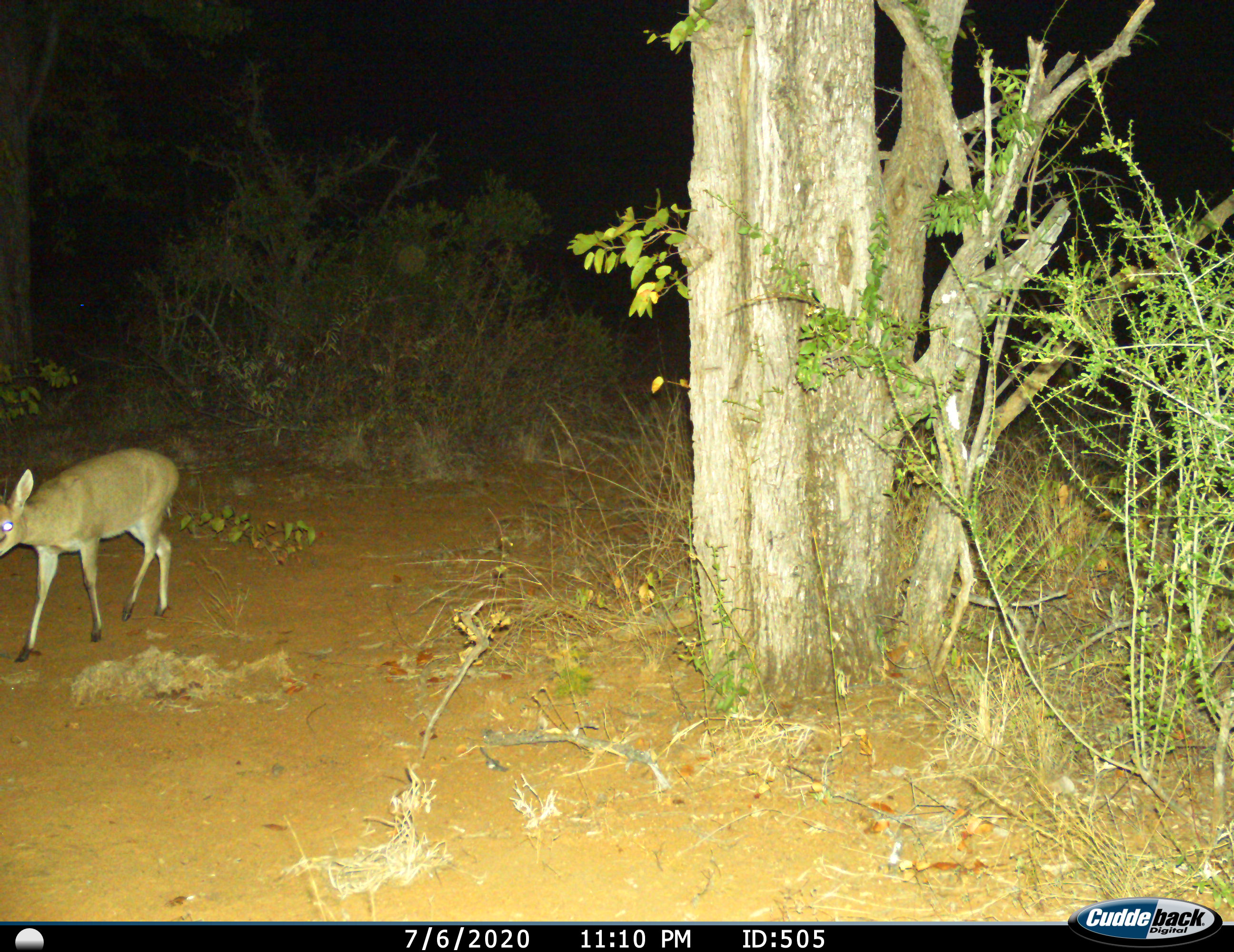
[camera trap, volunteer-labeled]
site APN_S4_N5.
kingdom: Animalia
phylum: Chordata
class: Mammalia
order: Artiodactyla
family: Bovidae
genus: Sylvicapra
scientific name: Sylvicapra grimmia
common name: common duiker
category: duikercommongrey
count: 1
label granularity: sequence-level